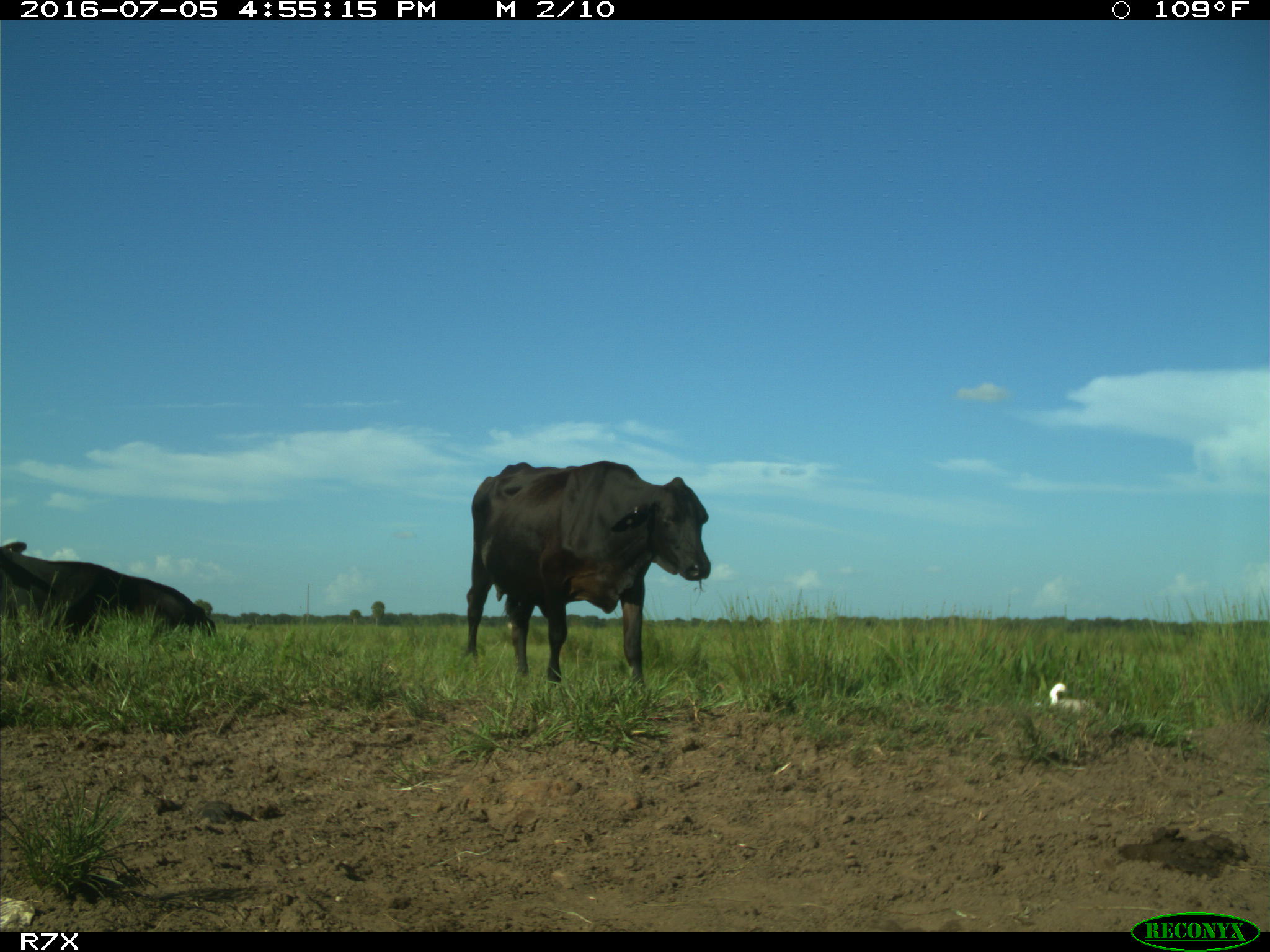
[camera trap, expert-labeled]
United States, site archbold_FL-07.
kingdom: Animalia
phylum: Chordata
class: Mammalia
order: Artiodactyla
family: Bovidae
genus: Bos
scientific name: Bos taurus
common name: domestic cow